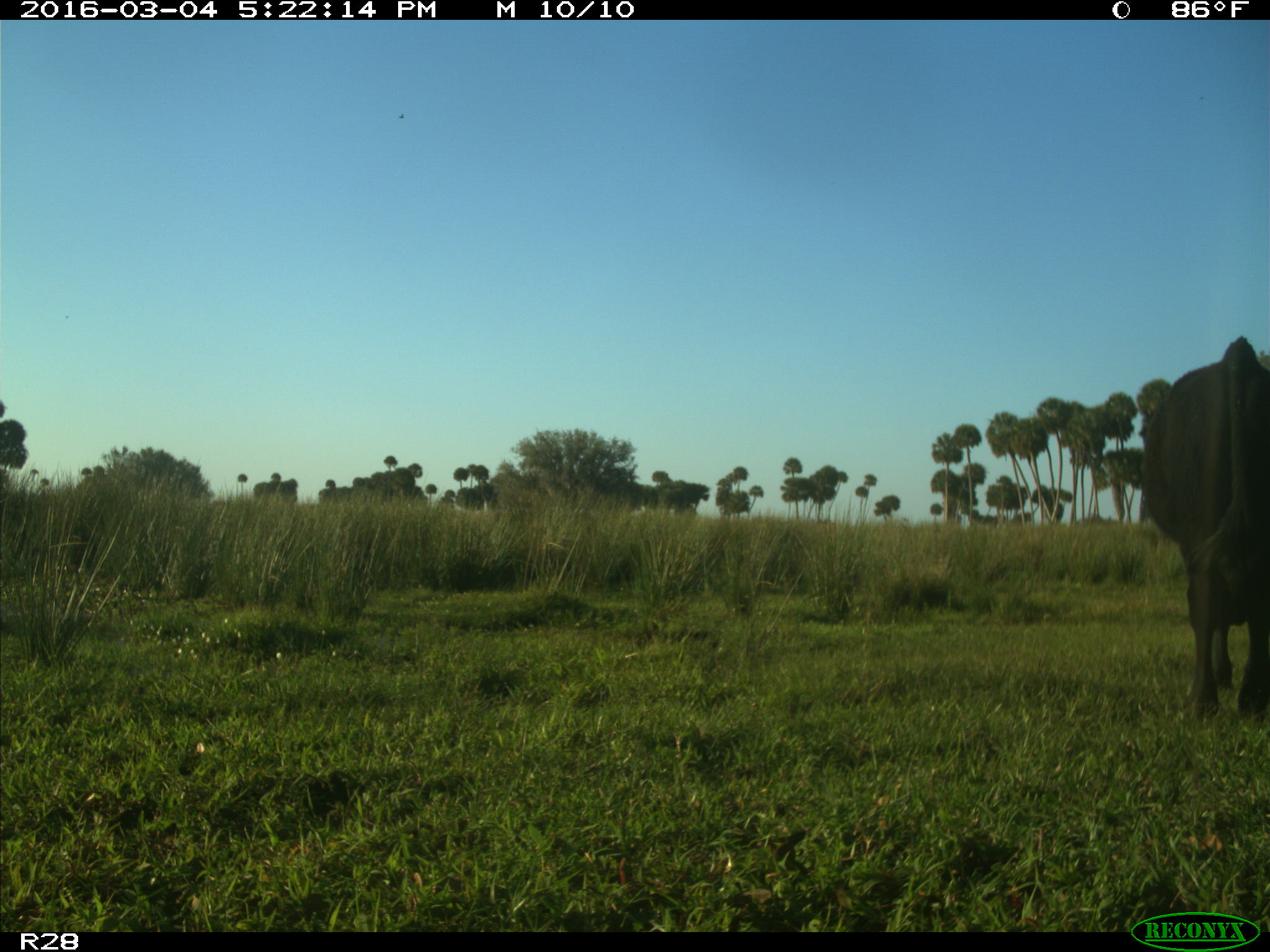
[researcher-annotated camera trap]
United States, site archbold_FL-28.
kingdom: Animalia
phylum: Chordata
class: Mammalia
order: Artiodactyla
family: Bovidae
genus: Bos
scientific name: Bos taurus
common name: domestic cow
Bos taurus (domestic cow).